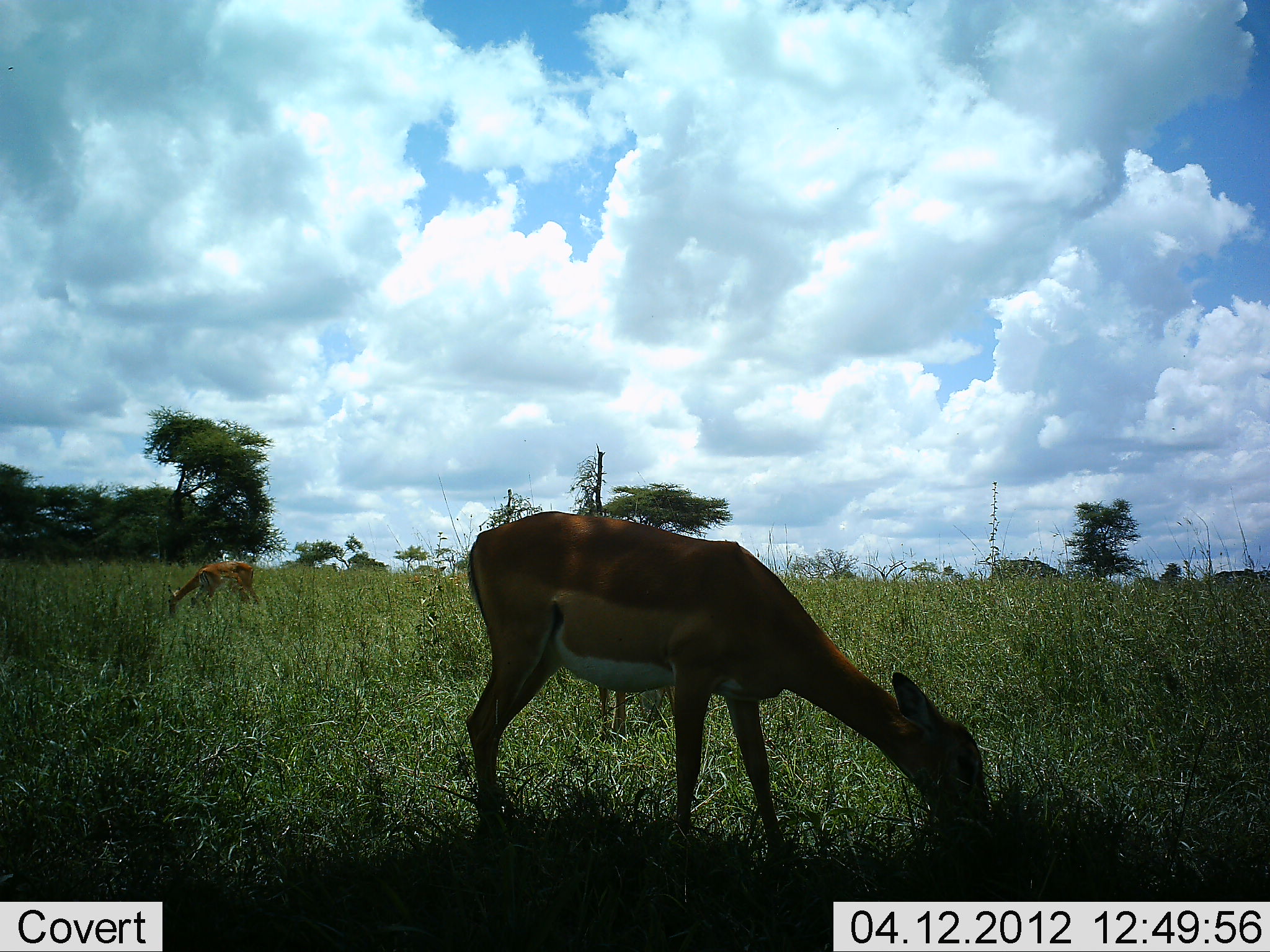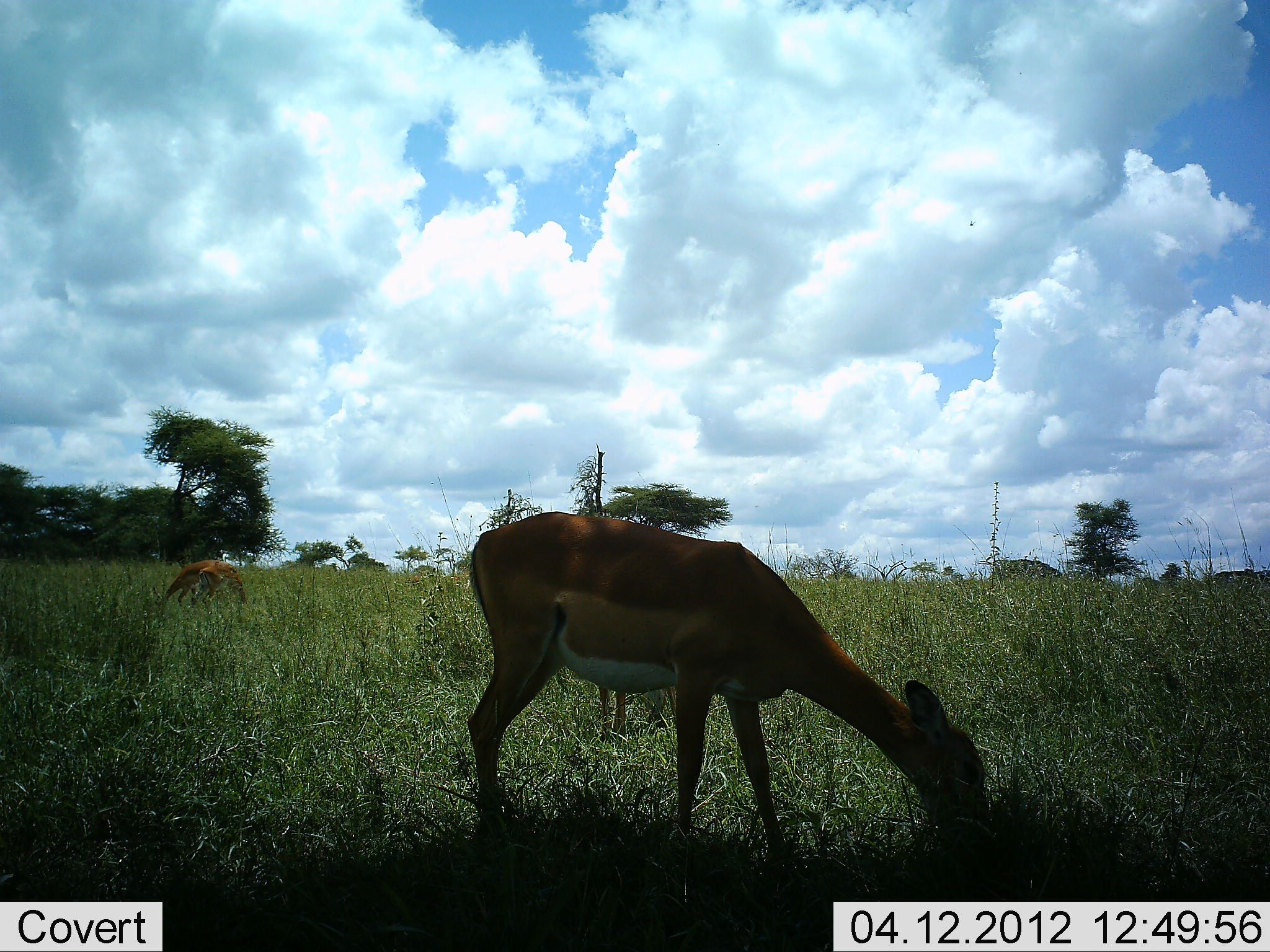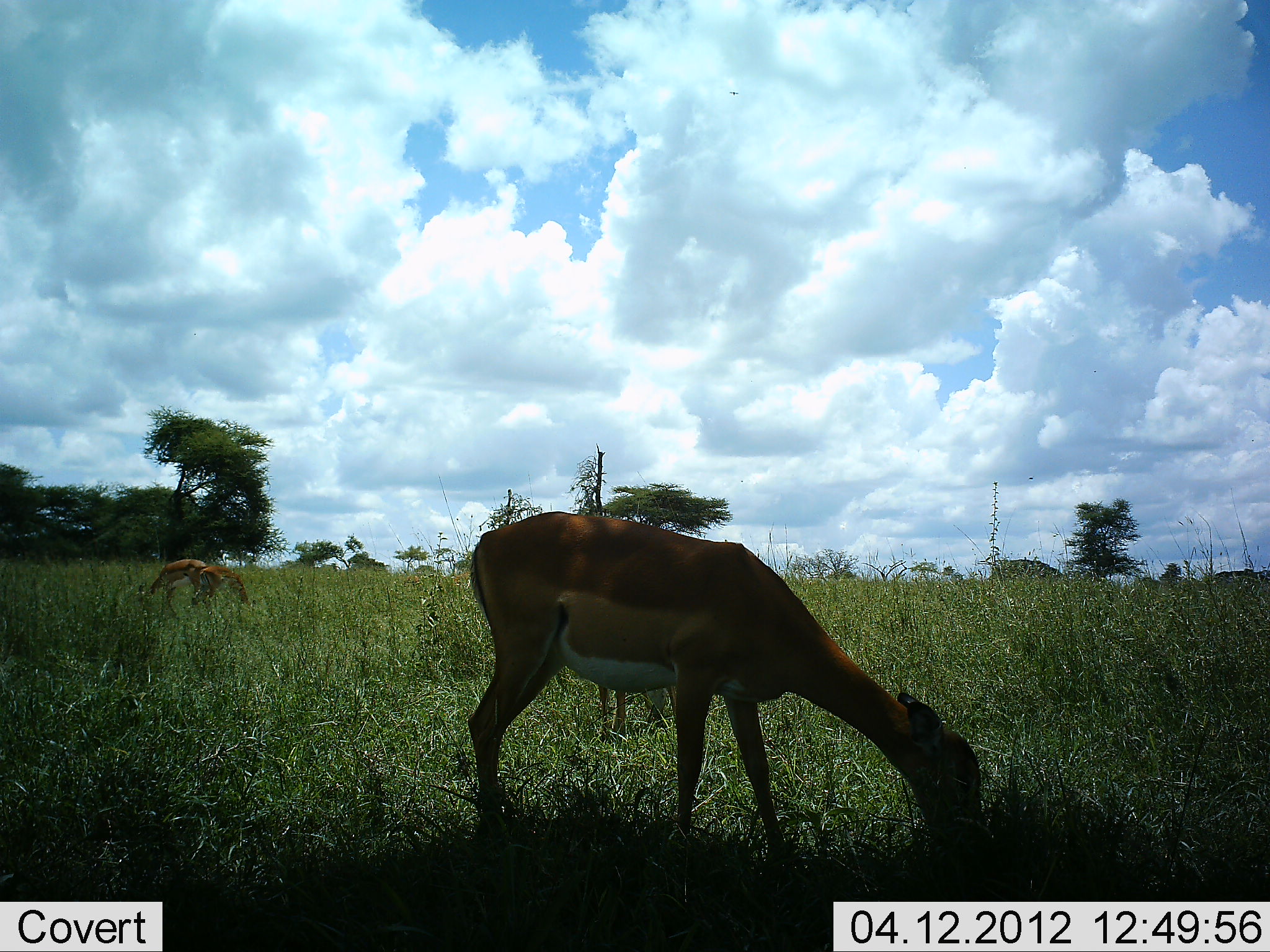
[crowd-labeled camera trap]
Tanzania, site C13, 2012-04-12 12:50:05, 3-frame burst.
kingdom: Animalia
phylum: Chordata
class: Mammalia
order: Artiodactyla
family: Bovidae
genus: Aepyceros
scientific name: Aepyceros melampus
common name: impala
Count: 3.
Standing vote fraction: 21%.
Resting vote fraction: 0%.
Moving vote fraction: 11%.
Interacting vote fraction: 0%.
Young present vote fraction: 5%.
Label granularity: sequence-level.